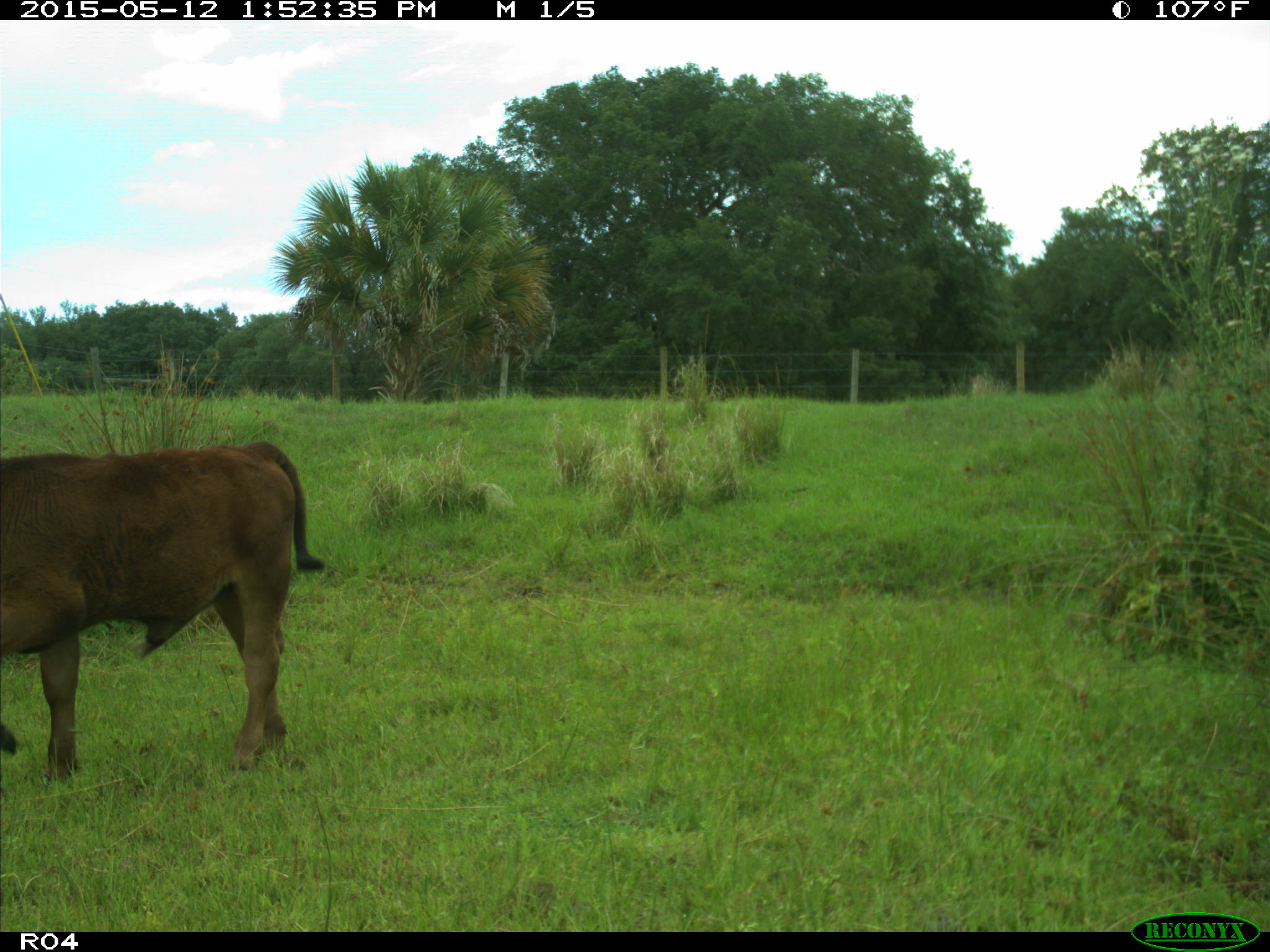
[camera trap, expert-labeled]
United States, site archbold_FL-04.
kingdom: Animalia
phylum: Chordata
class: Mammalia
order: Artiodactyla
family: Bovidae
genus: Bos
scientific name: Bos taurus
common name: domestic cow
Bos taurus (domestic cow).